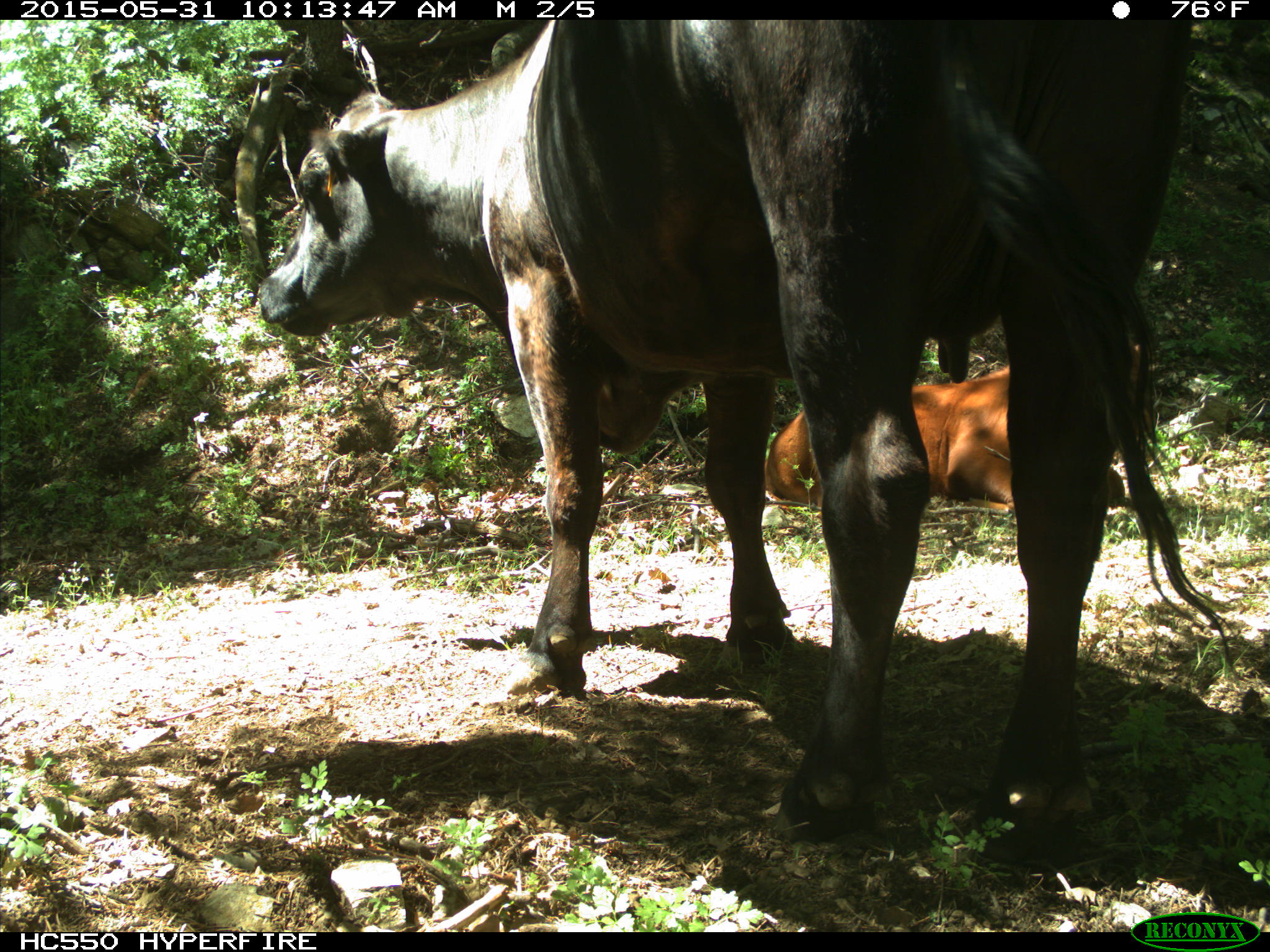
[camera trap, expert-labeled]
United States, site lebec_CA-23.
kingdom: Animalia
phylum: Chordata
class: Mammalia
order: Artiodactyla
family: Bovidae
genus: Bos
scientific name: Bos taurus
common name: domestic cow